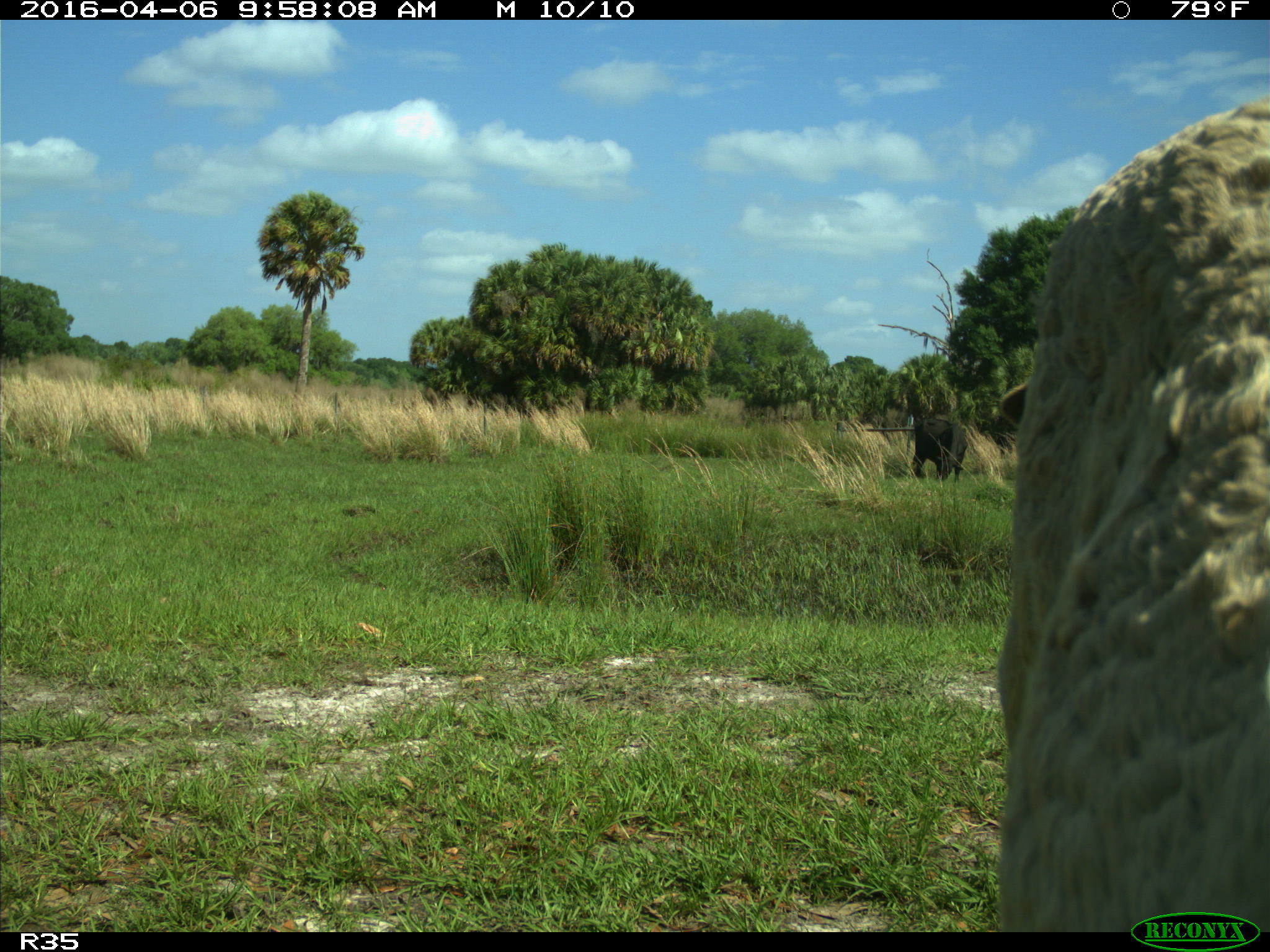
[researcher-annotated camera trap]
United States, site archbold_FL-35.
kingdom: Animalia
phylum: Chordata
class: Mammalia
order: Artiodactyla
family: Bovidae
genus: Bos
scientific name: Bos taurus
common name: domestic cow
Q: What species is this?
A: Bos taurus (domestic cow).